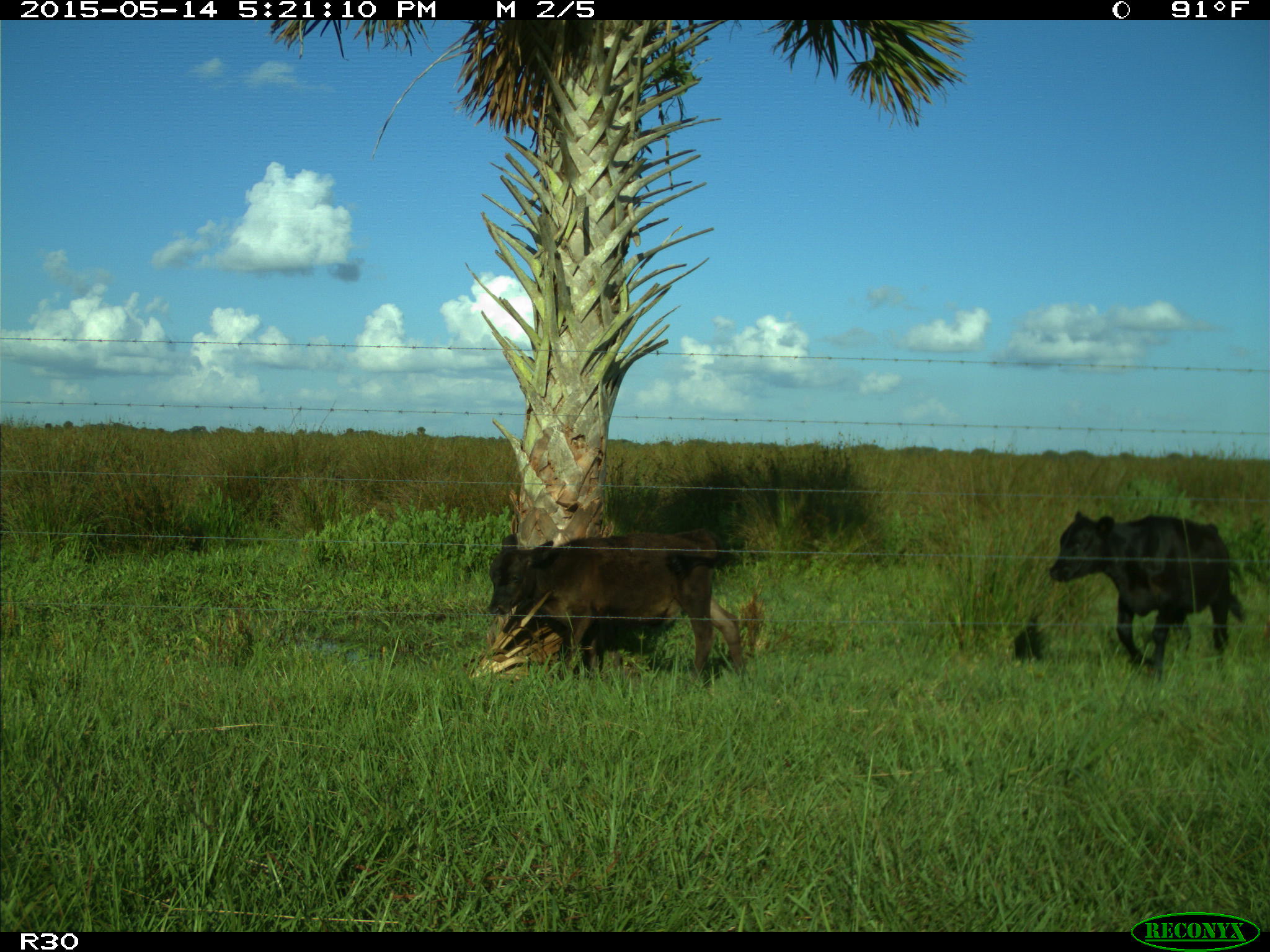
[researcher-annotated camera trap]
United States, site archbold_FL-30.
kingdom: Animalia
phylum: Chordata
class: Mammalia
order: Artiodactyla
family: Bovidae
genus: Bos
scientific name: Bos taurus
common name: domestic cow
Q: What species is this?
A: Bos taurus (domestic cow).